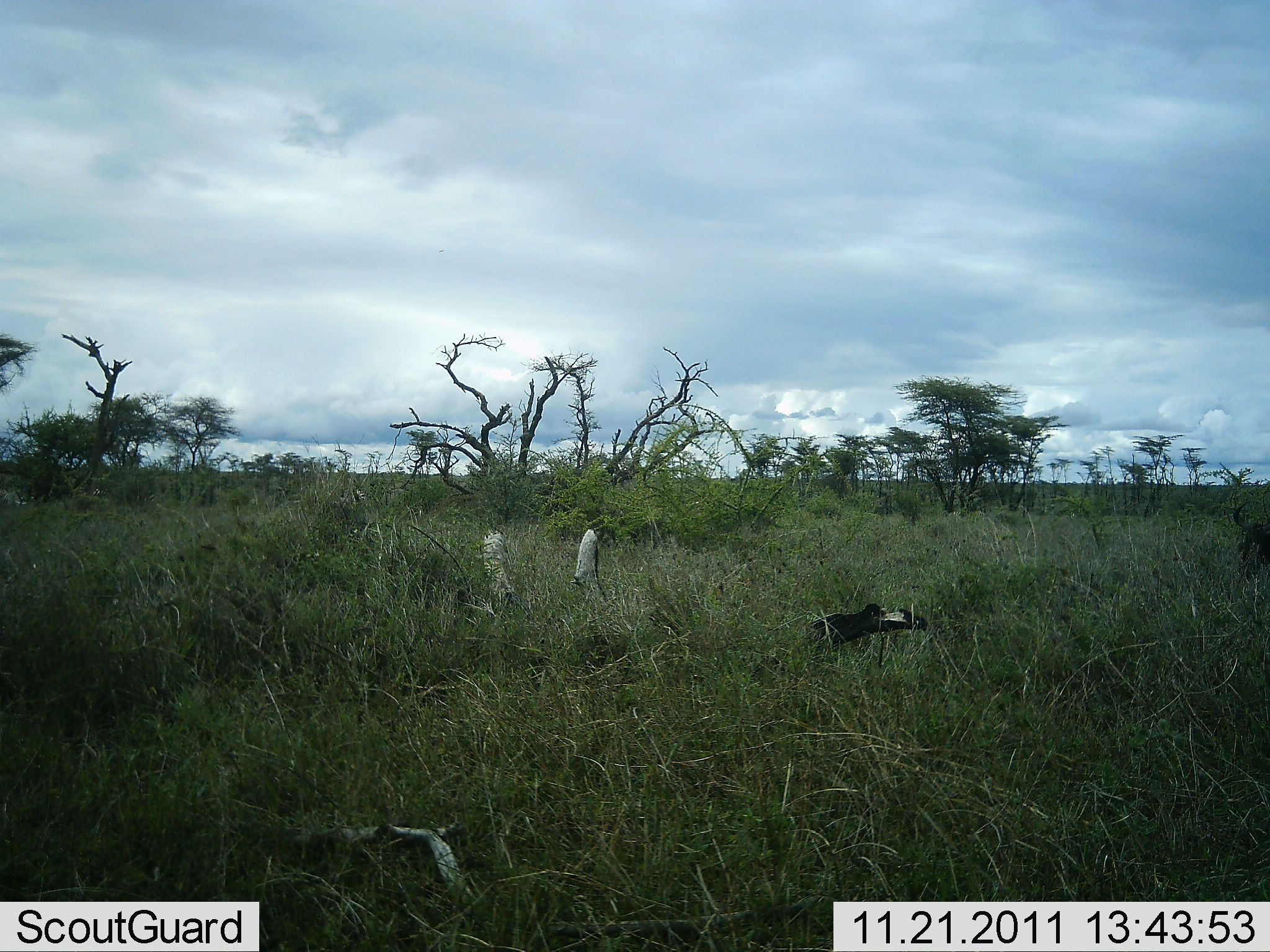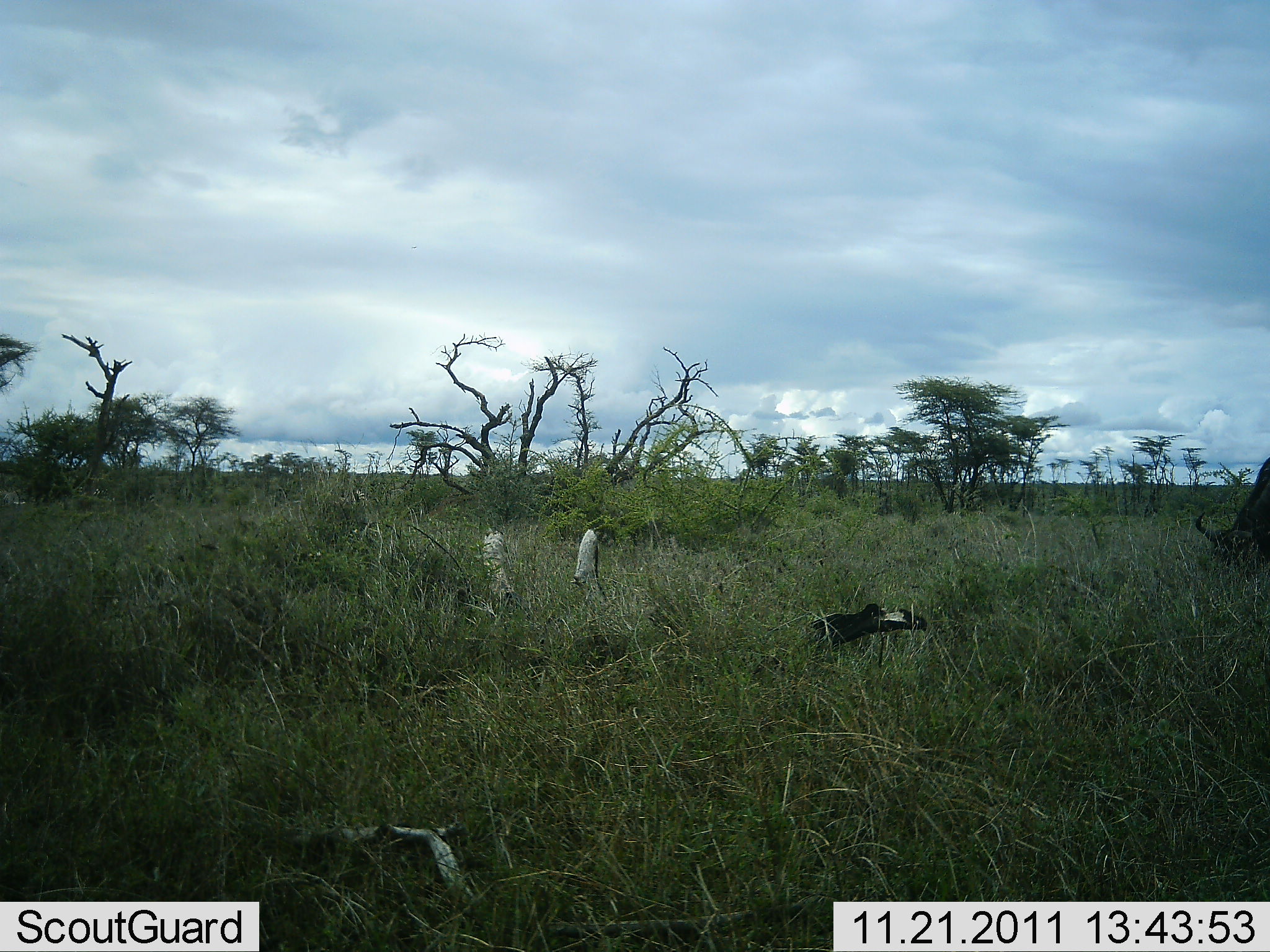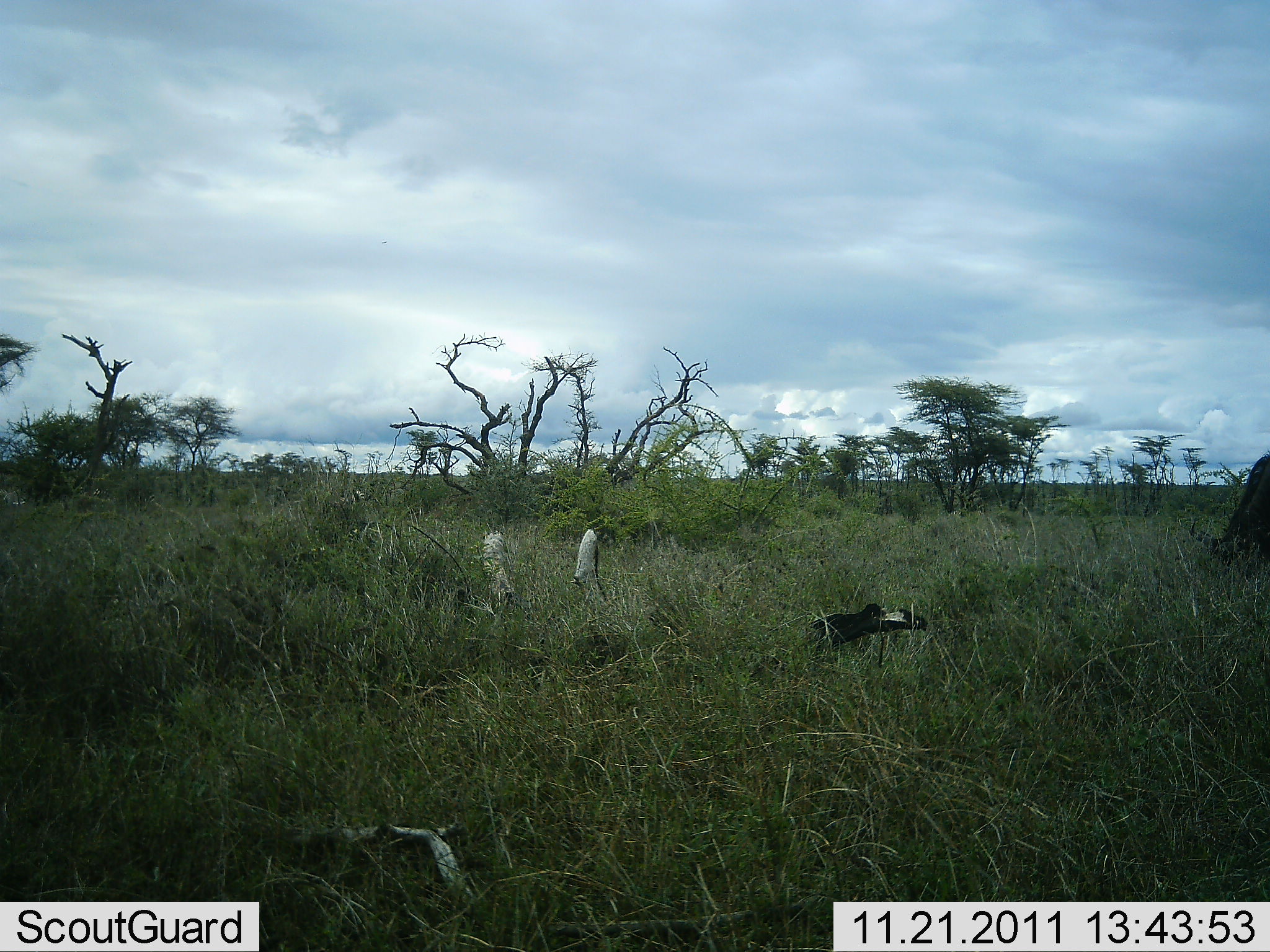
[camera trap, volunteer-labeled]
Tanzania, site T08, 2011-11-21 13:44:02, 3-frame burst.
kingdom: Animalia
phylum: Chordata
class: Mammalia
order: Artiodactyla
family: Bovidae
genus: Connochaetes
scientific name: Connochaetes taurinus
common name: blue wildebeest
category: wildebeest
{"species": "wildebeest (blue wildebeest) (Connochaetes taurinus)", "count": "1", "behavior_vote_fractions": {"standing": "8%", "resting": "0%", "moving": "25%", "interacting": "0%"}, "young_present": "0%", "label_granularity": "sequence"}